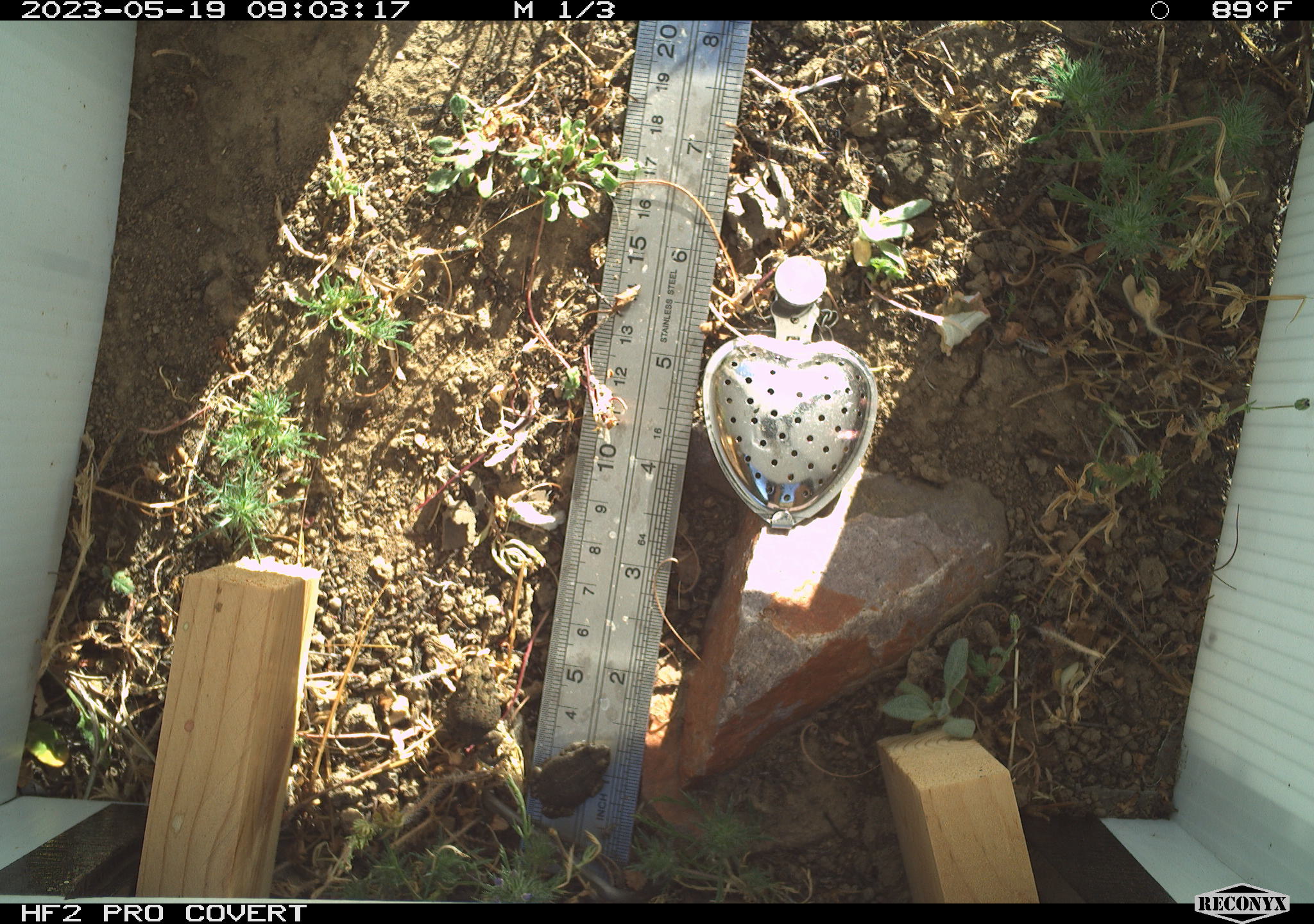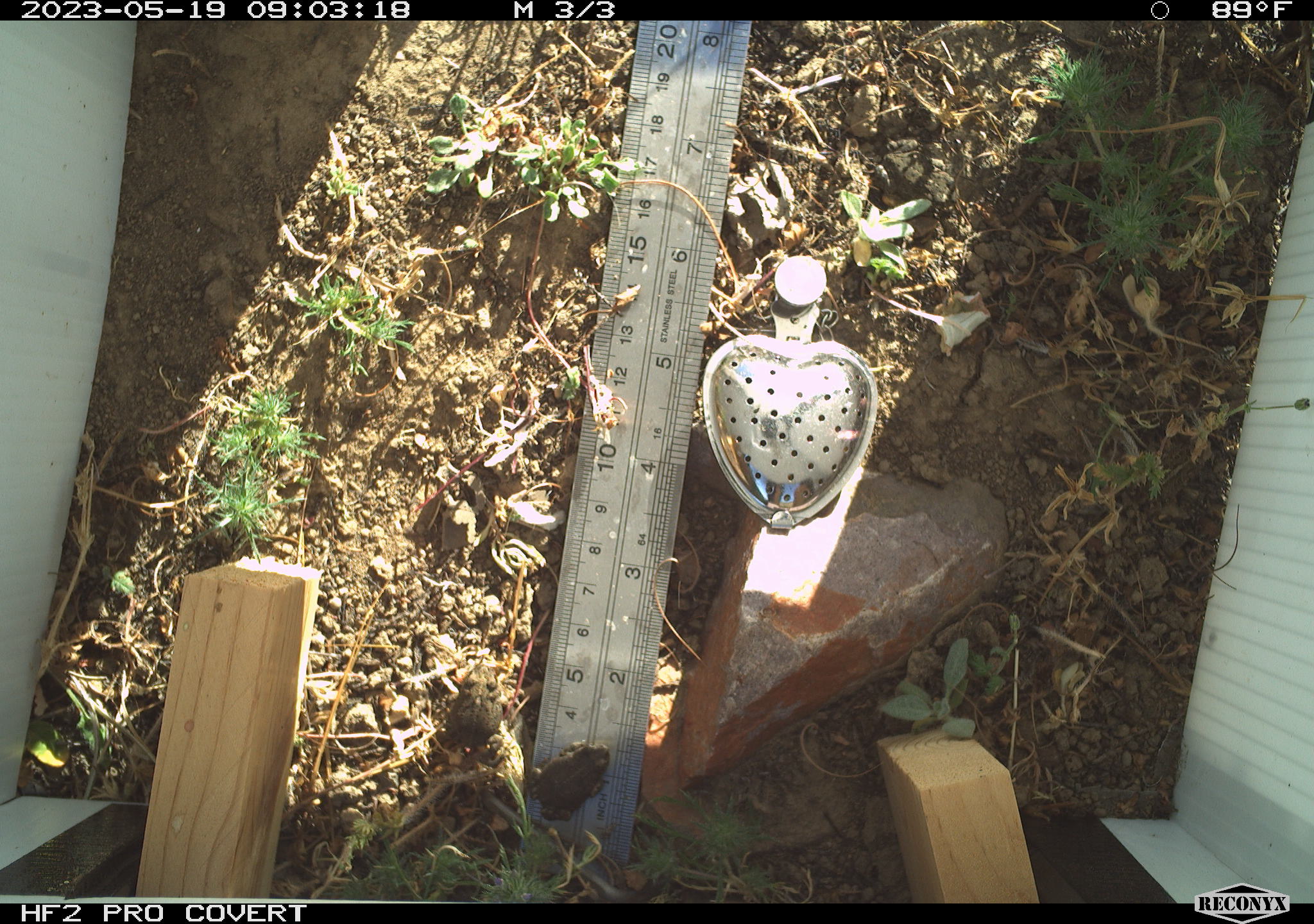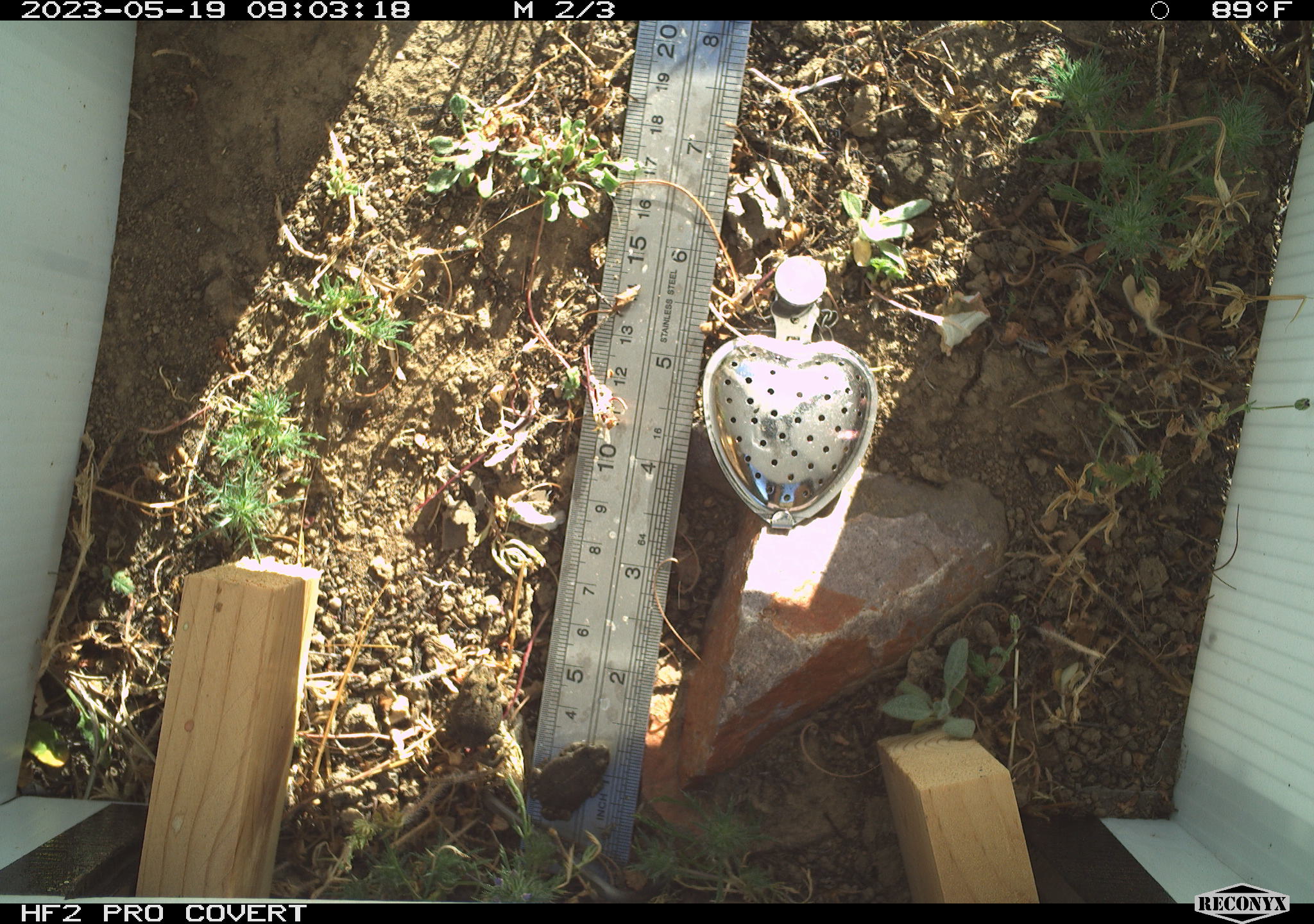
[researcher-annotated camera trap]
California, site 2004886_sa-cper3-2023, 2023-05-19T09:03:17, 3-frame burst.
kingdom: Animalia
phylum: Chordata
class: Amphibia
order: Anura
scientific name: Anura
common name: frogs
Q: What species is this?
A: Frogs (Anura).